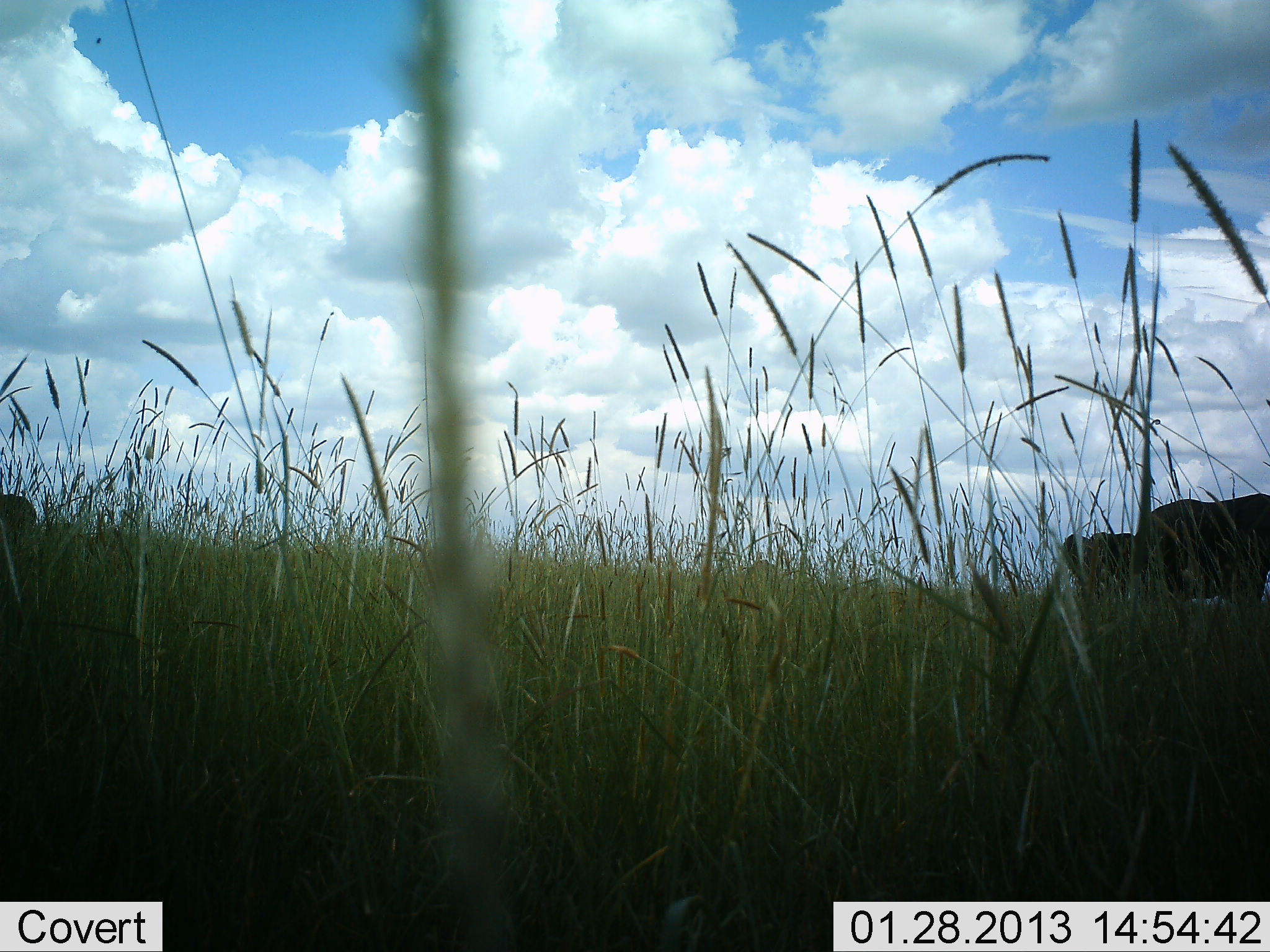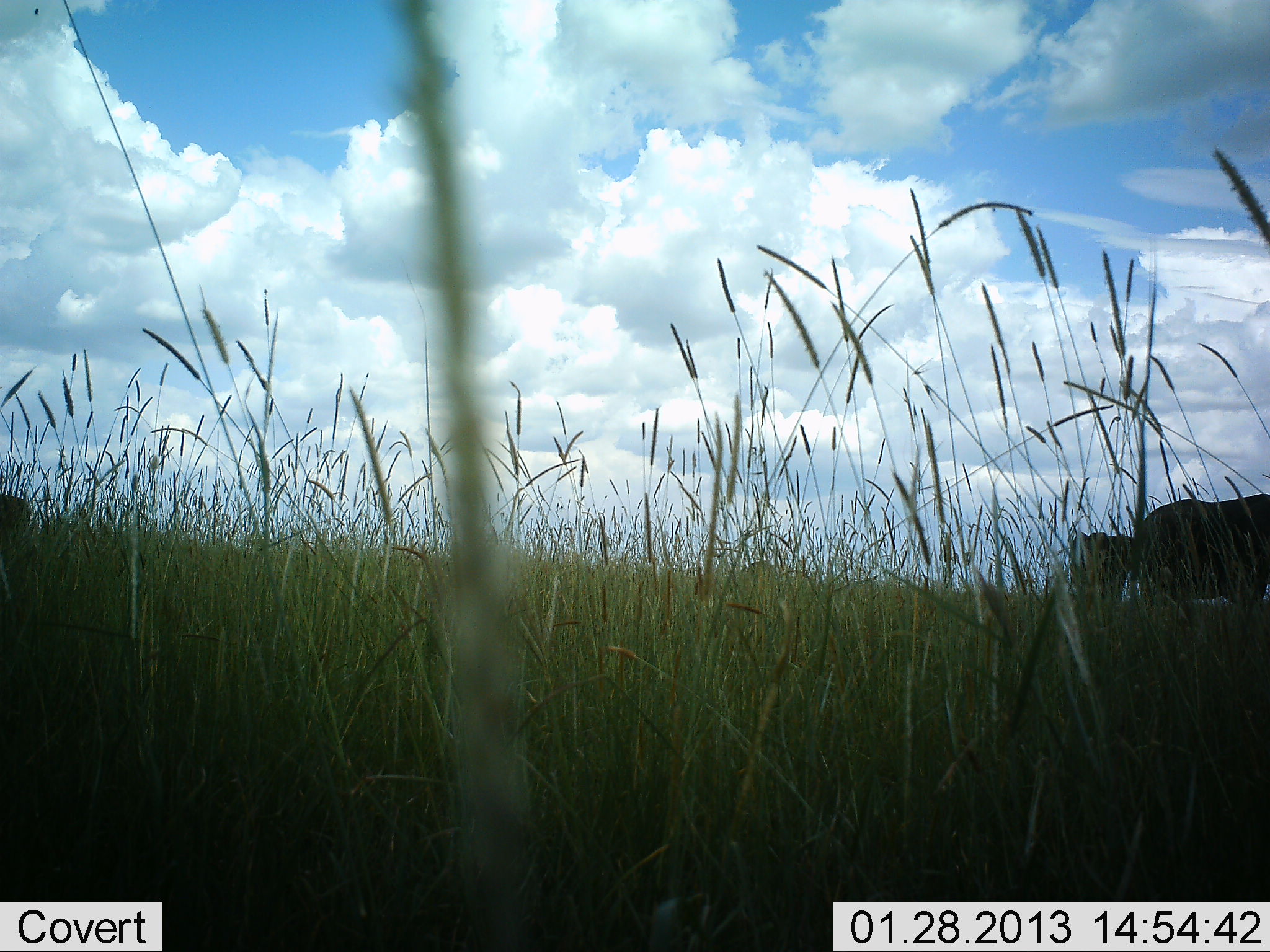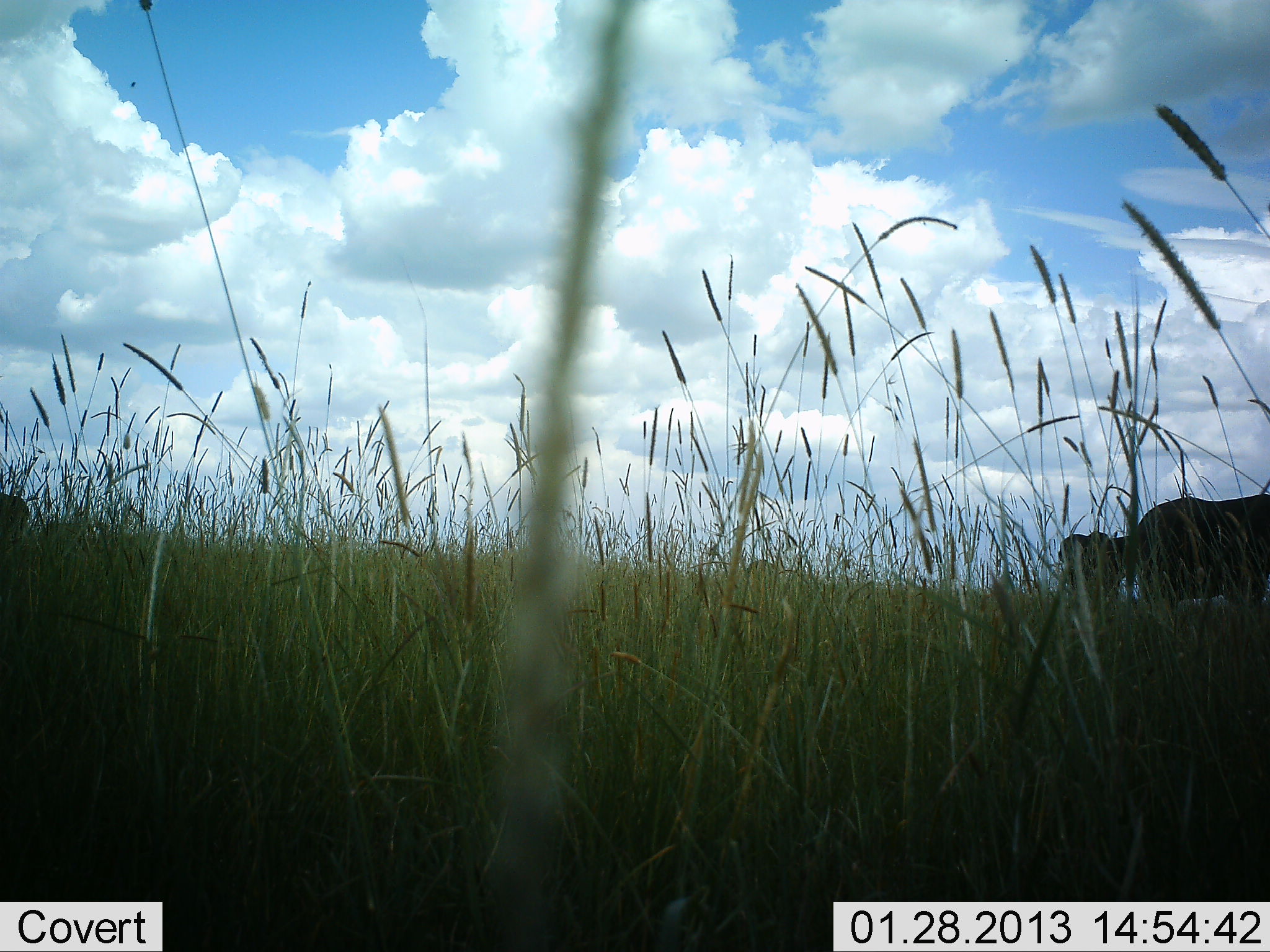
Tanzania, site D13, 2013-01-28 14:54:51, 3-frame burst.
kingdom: Animalia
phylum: Chordata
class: Mammalia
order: Proboscidea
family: Elephantidae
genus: Loxodonta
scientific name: Loxodonta africana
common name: african bush elephant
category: elephant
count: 2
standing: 100%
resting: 6%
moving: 11%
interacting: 0%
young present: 6%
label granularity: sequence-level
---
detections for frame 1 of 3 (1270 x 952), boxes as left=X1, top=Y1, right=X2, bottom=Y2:
animal: left=1134, top=493, right=1270, bottom=600; left=1063, top=531, right=1134, bottom=592; left=0, top=494, right=39, bottom=535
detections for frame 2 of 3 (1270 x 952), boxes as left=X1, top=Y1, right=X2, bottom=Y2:
animal: left=1137, top=493, right=1270, bottom=608; left=1072, top=531, right=1132, bottom=595; left=0, top=495, right=33, bottom=530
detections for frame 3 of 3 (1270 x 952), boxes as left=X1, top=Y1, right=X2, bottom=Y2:
animal: left=1139, top=490, right=1270, bottom=606; left=1059, top=532, right=1134, bottom=597; left=0, top=493, right=31, bottom=550